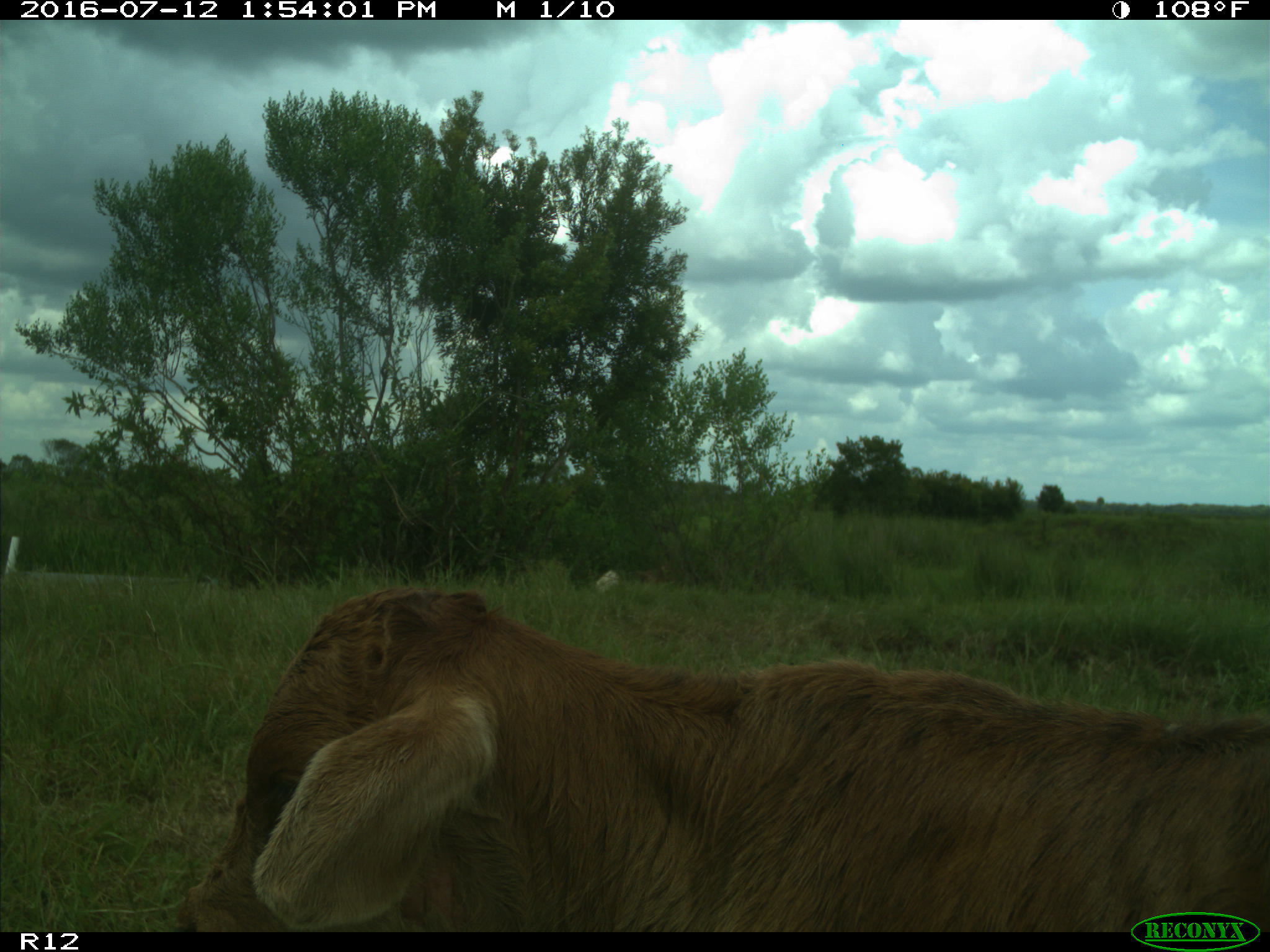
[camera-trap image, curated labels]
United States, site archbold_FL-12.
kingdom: Animalia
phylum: Chordata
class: Mammalia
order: Artiodactyla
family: Bovidae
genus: Bos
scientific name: Bos taurus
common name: domestic cow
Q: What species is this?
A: Bos taurus (domestic cow).